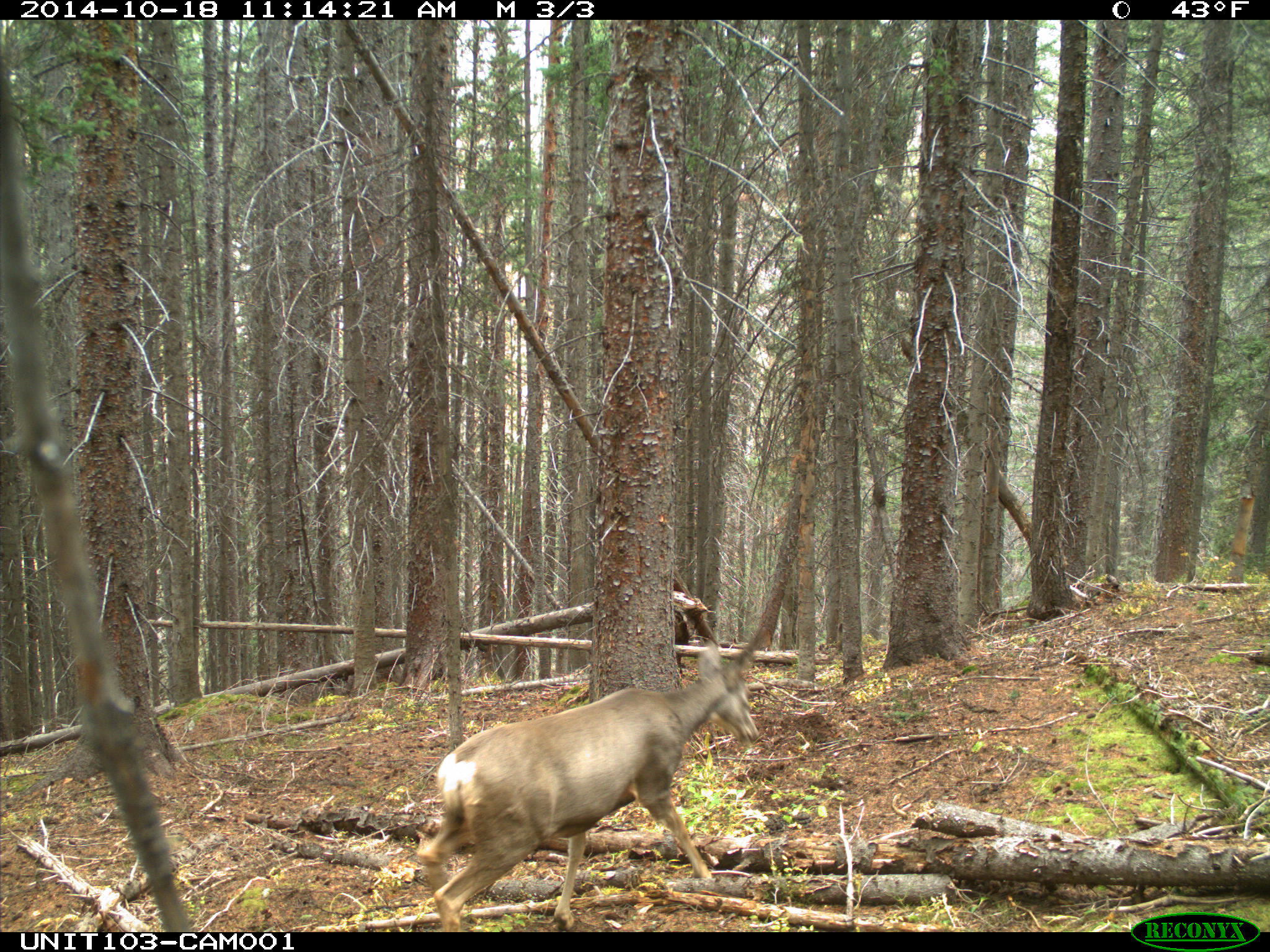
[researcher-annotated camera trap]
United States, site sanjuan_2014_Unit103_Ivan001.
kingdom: Animalia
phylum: Chordata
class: Mammalia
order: Artiodactyla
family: Cervidae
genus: Odocoileus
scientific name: Odocoileus hemionus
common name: mule deer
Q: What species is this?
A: Odocoileus hemionus (mule deer).